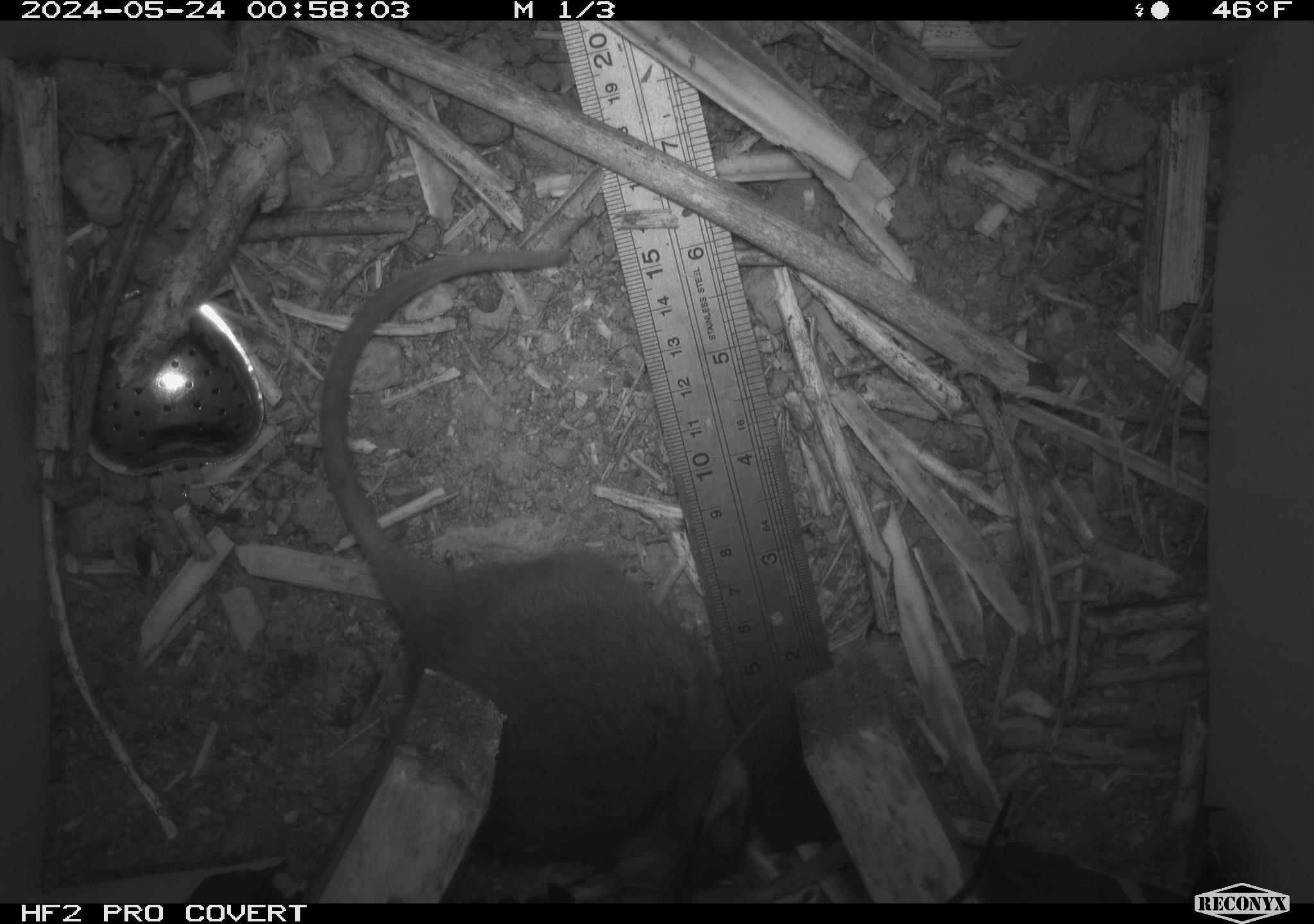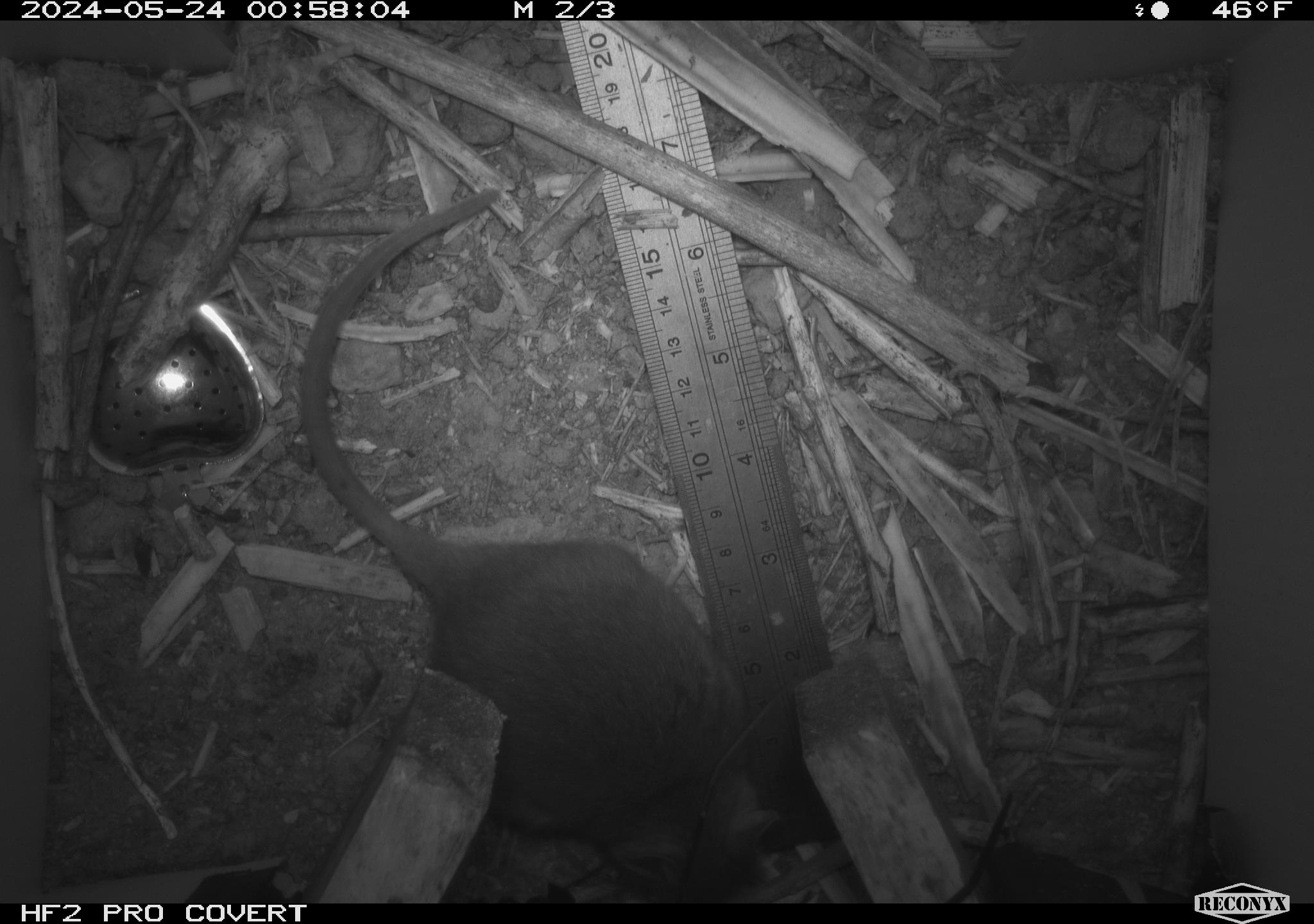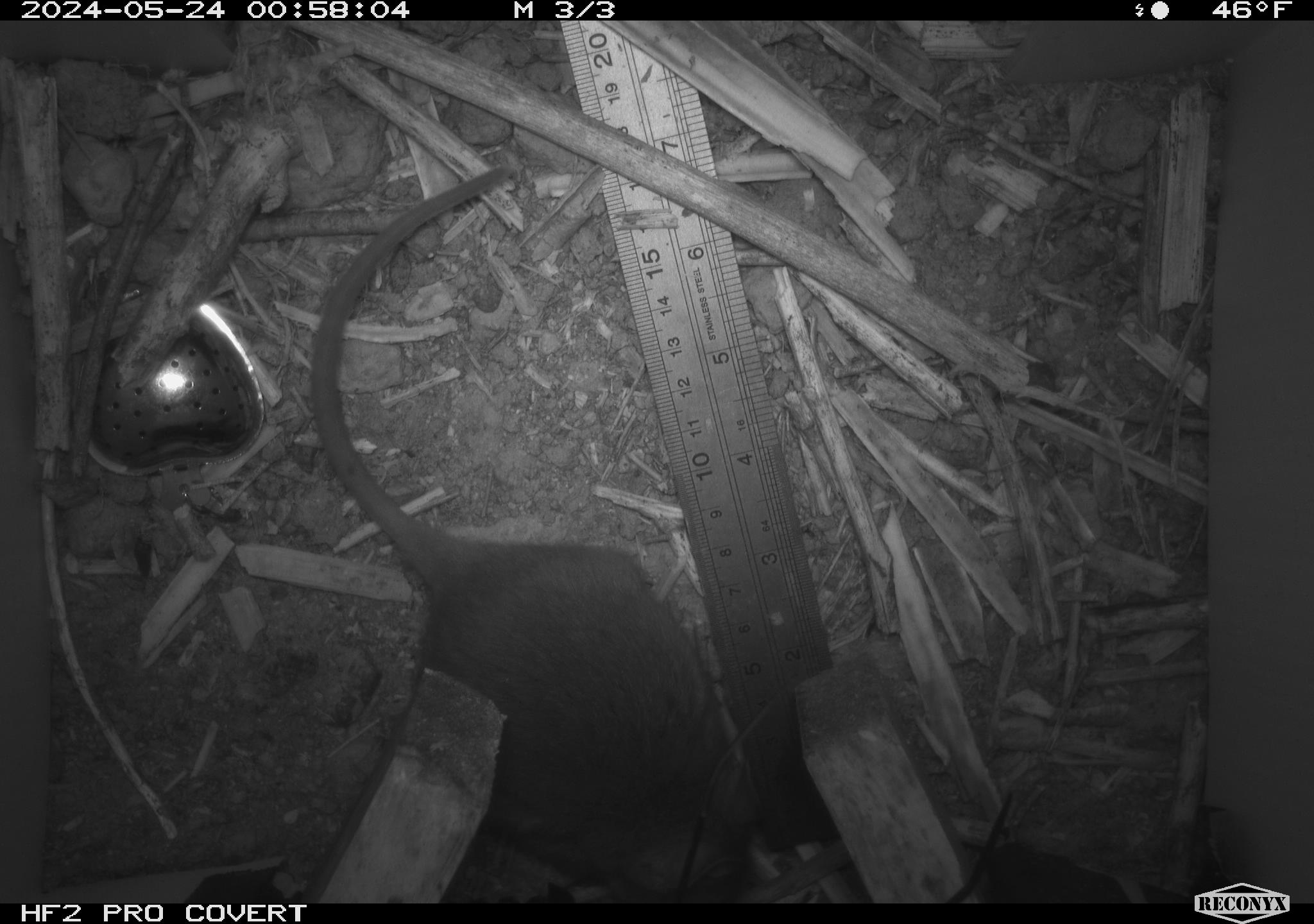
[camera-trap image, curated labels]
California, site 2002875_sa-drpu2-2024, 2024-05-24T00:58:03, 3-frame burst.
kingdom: Animalia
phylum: Chordata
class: Mammalia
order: Rodentia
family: Cricetidae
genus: Neotoma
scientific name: Neotoma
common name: pack rat or woodrat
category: neotoma species